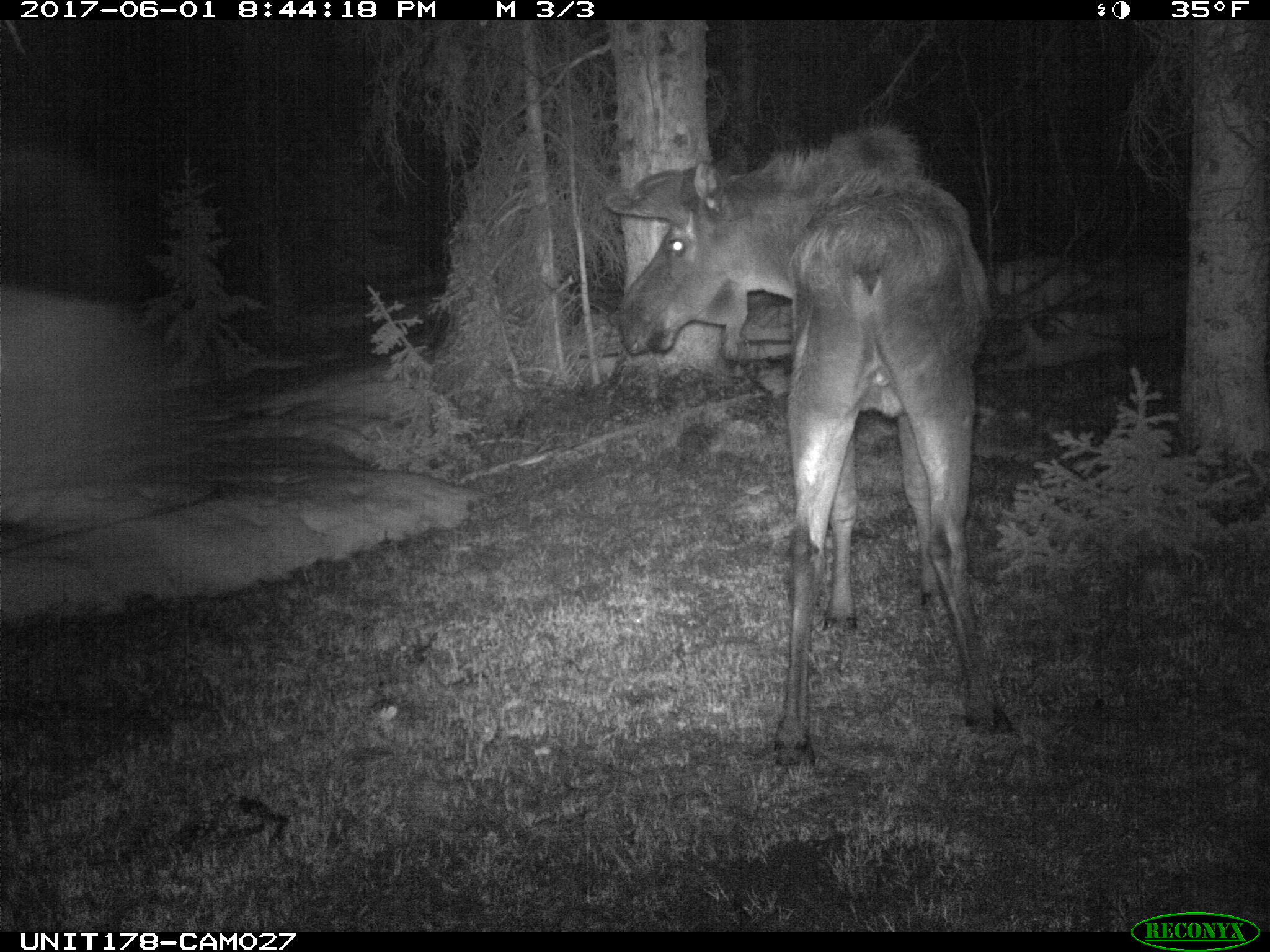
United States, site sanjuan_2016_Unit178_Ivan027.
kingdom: Animalia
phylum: Chordata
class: Mammalia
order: Artiodactyla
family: Cervidae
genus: Alces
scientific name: Alces alces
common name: moose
Alces alces (moose).